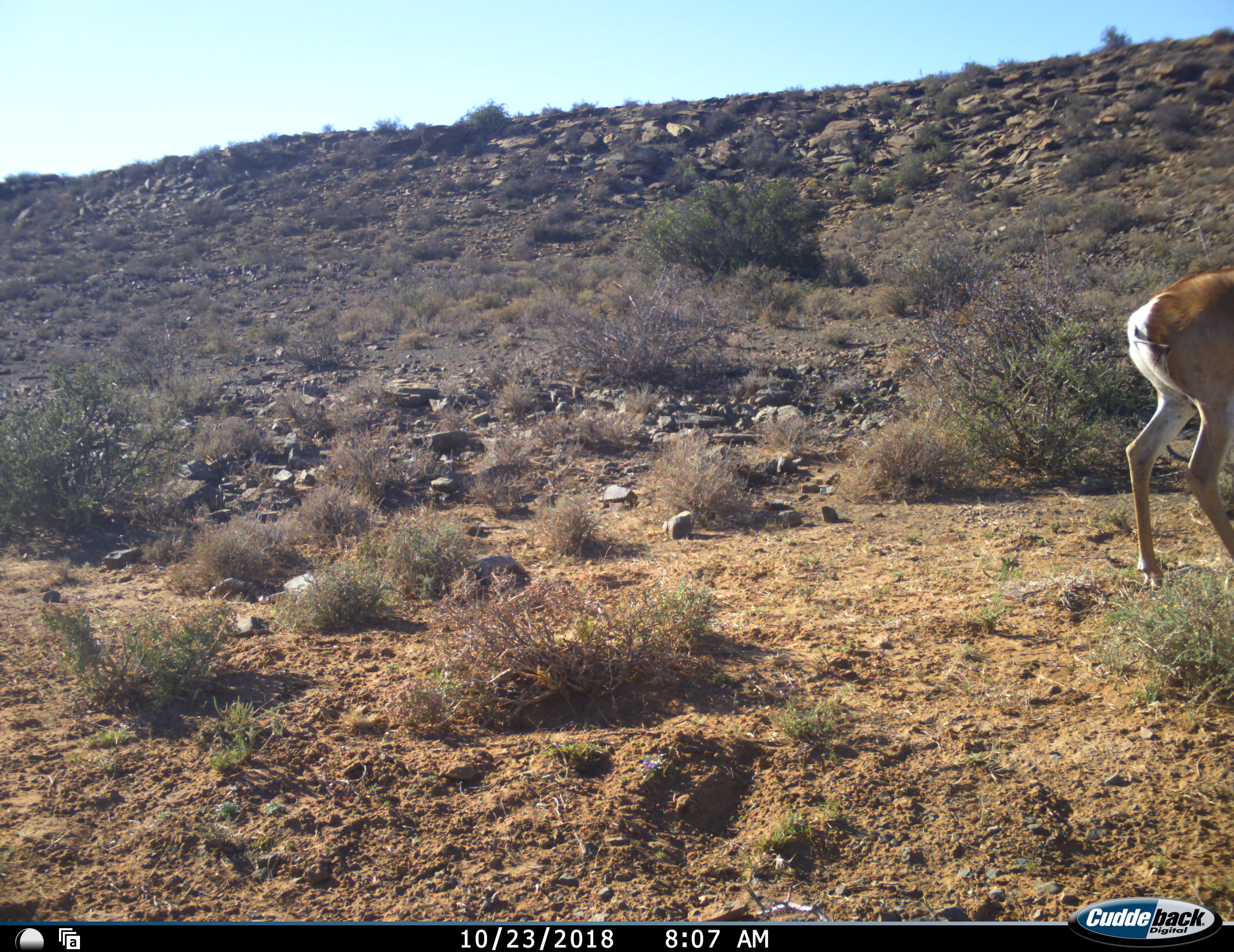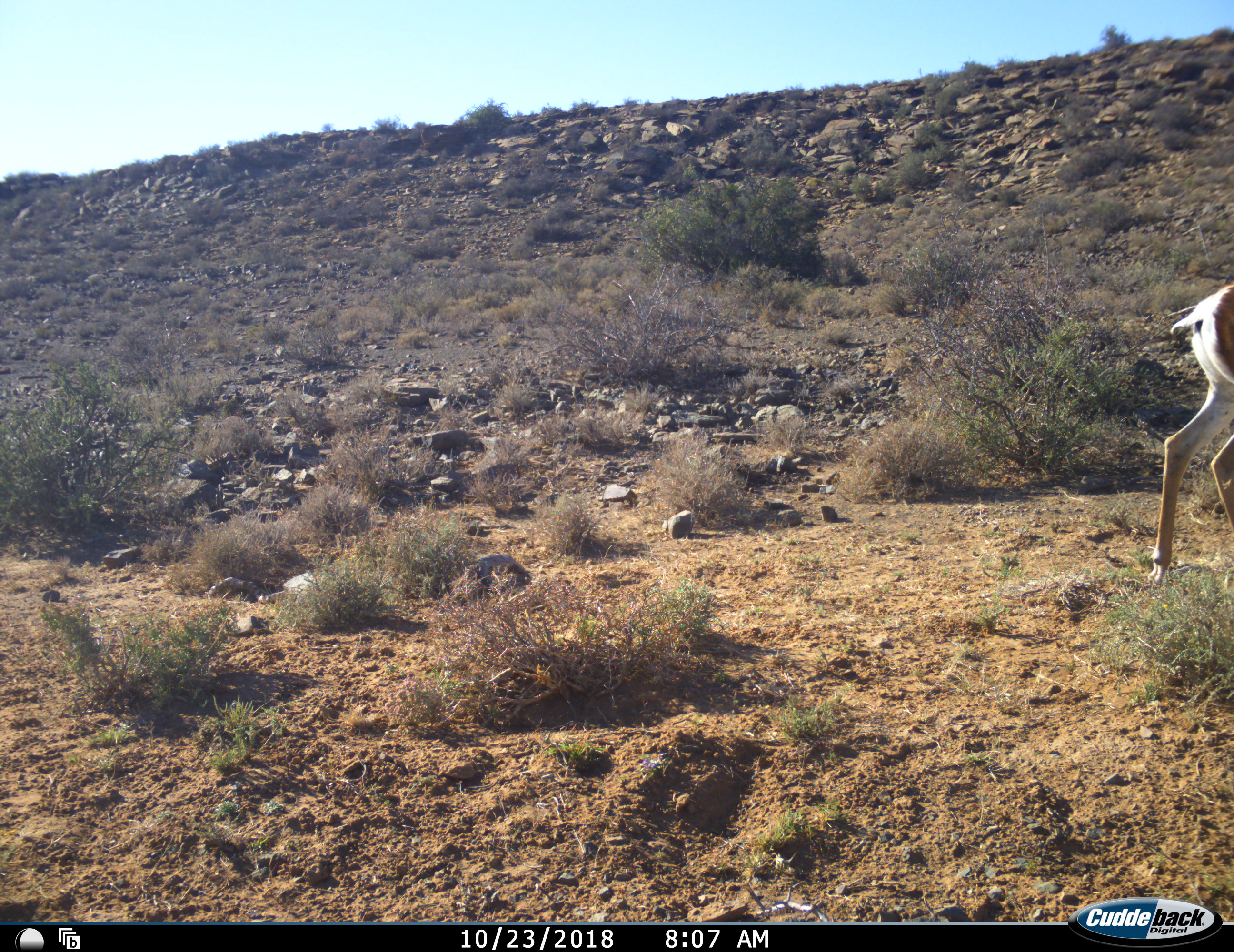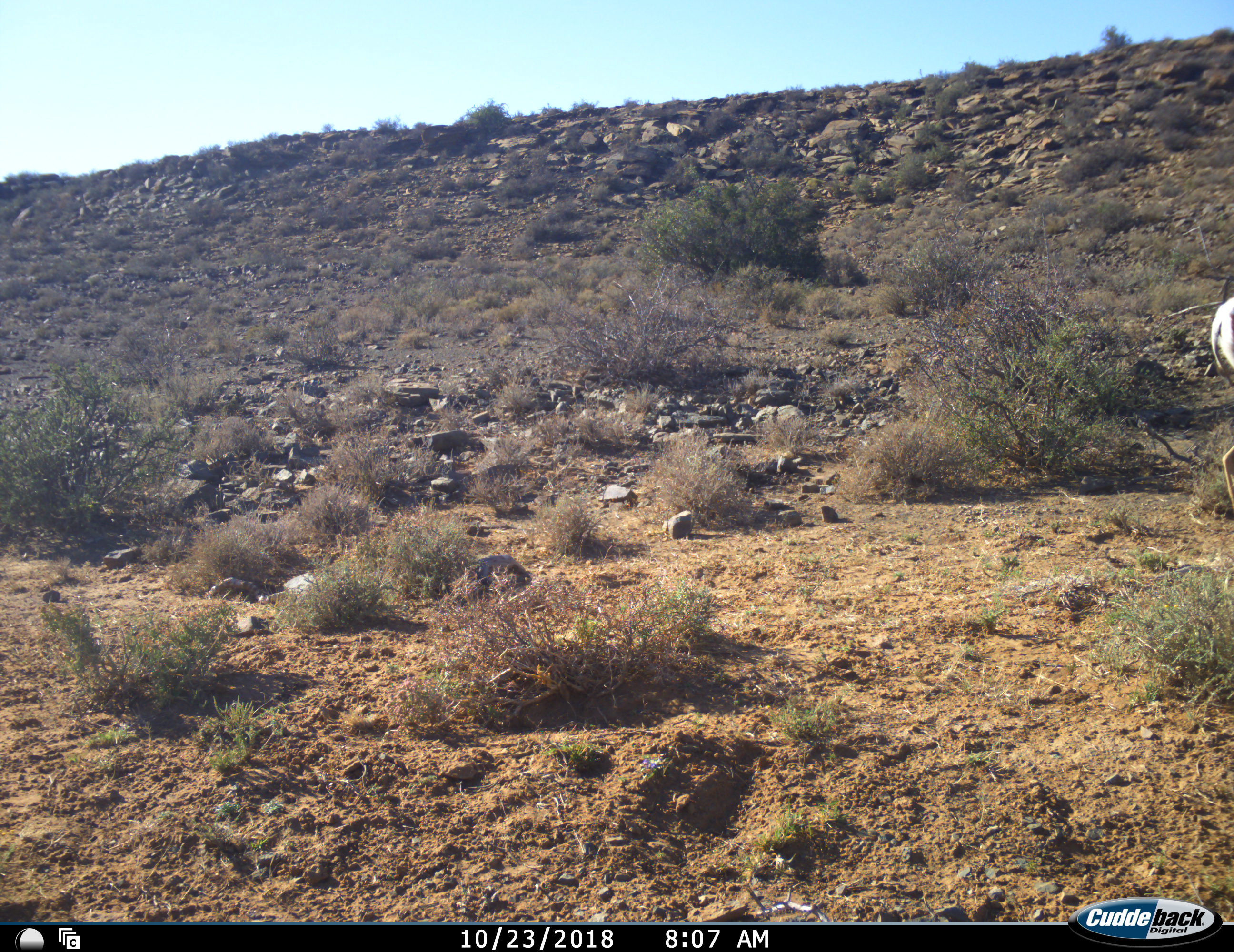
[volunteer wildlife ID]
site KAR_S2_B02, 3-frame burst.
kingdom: Animalia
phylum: Chordata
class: Mammalia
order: Artiodactyla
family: Bovidae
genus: Antidorcas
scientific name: Antidorcas marsupialis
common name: springbok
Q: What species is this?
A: Springbok (Antidorcas marsupialis).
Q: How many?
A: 1.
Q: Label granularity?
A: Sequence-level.